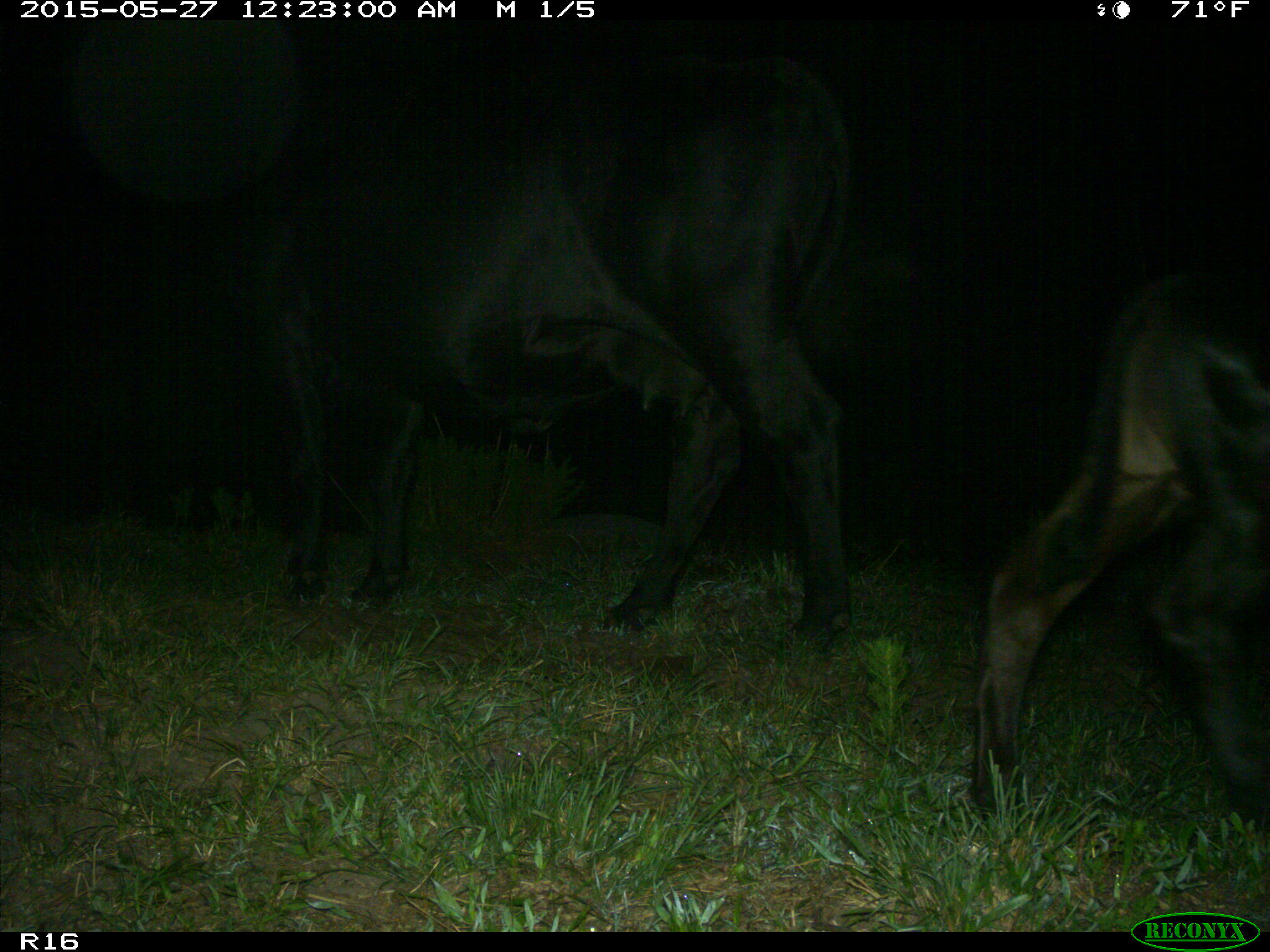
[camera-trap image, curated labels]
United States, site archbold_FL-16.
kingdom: Animalia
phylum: Chordata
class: Mammalia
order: Artiodactyla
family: Bovidae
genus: Bos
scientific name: Bos taurus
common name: domestic cow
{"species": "Bos taurus (domestic cow)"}